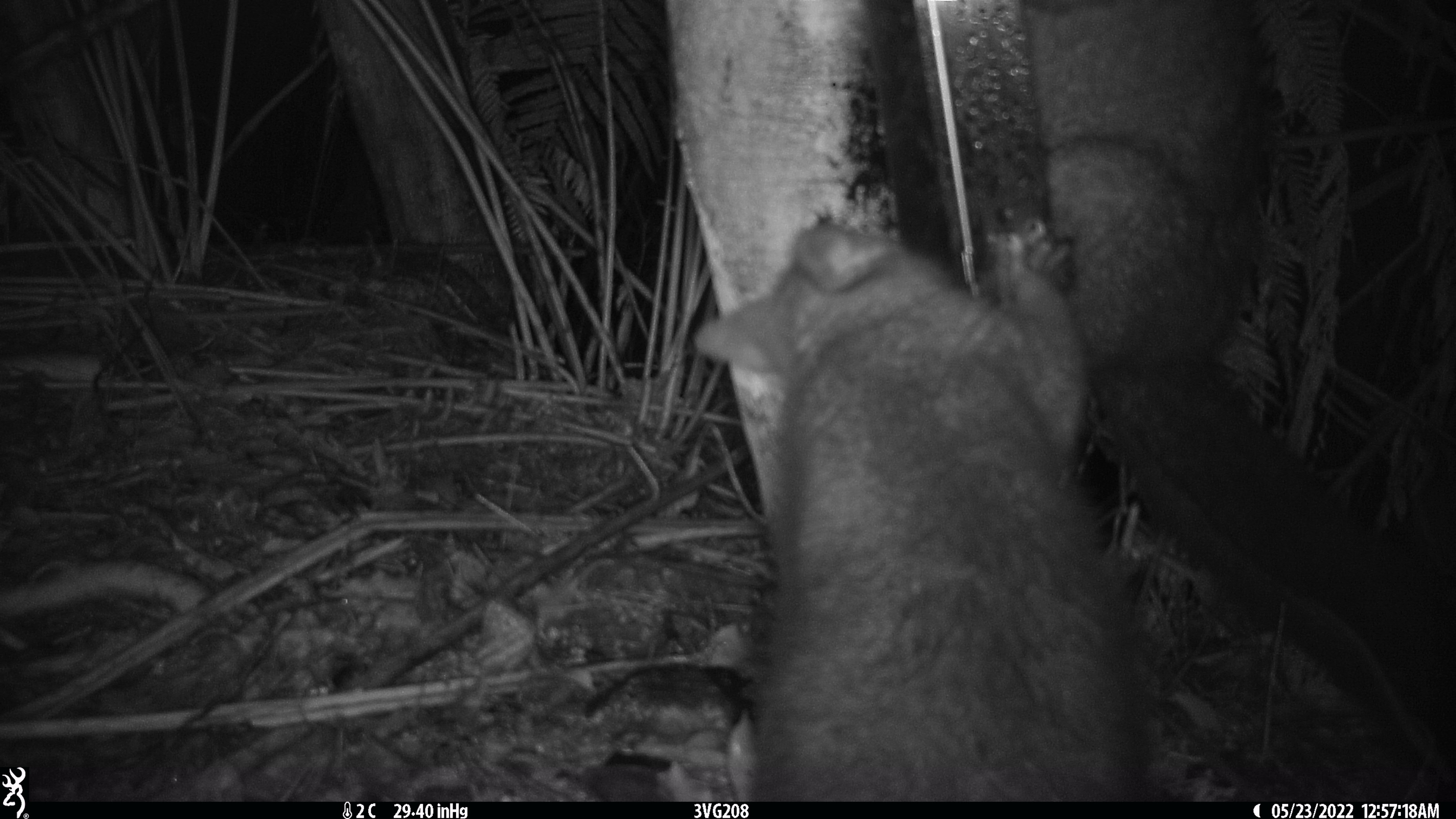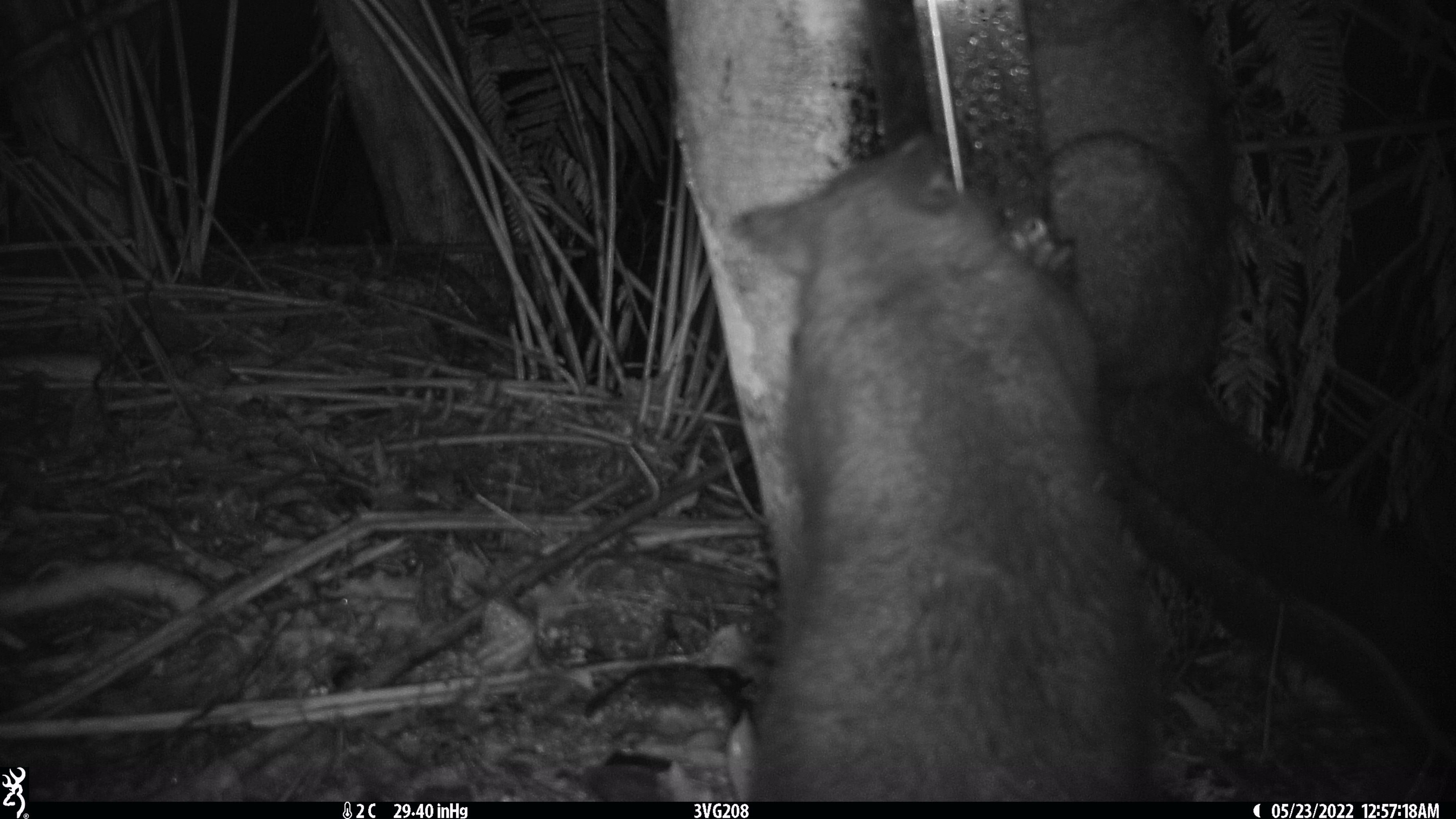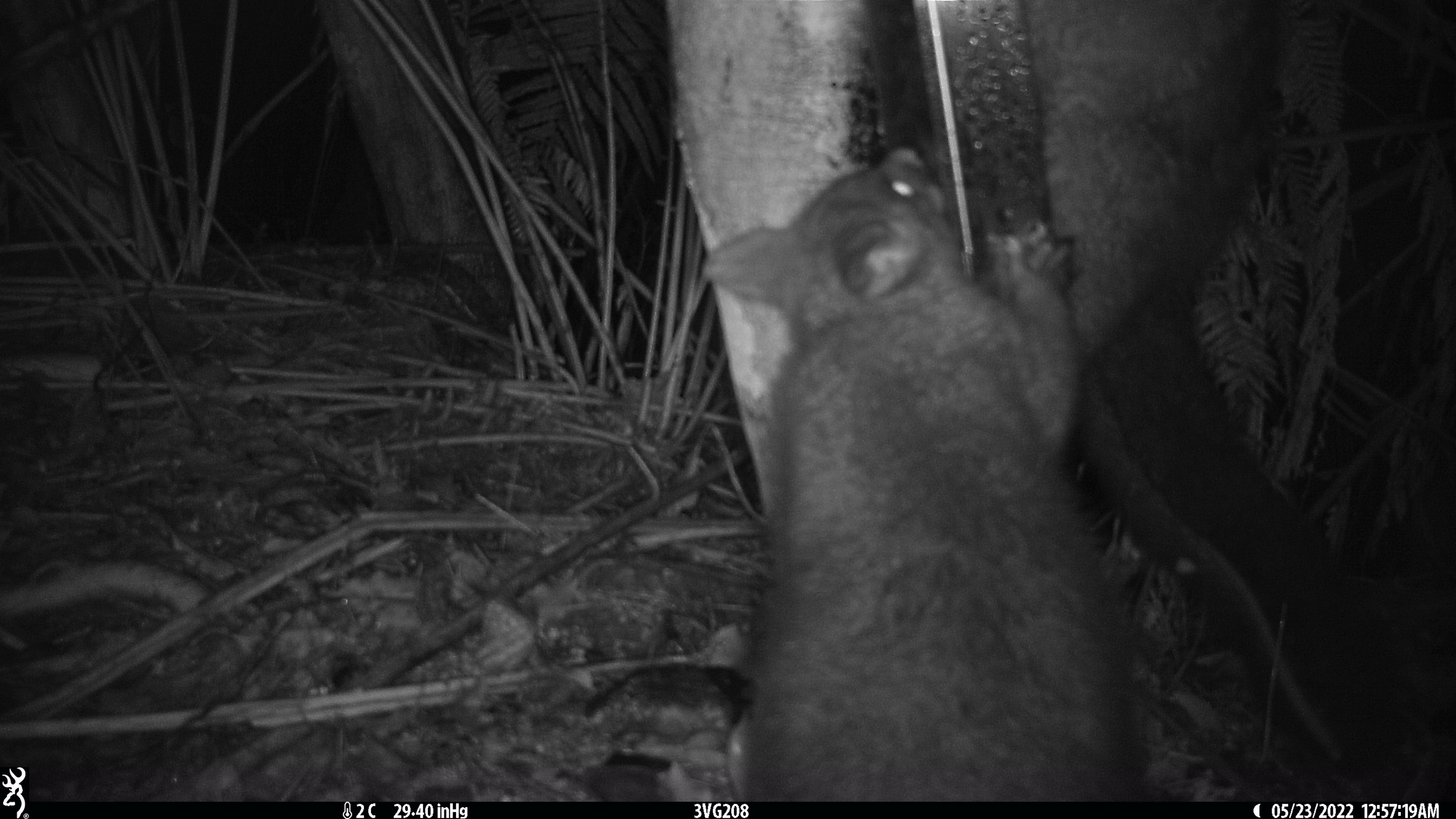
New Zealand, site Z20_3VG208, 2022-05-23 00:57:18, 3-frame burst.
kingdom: Animalia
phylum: Chordata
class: Mammalia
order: Diprotodontia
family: Phalangeridae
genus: Trichosurus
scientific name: Trichosurus vulpecula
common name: common brushtail possum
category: possum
Possum (common brushtail possum) (Trichosurus vulpecula).